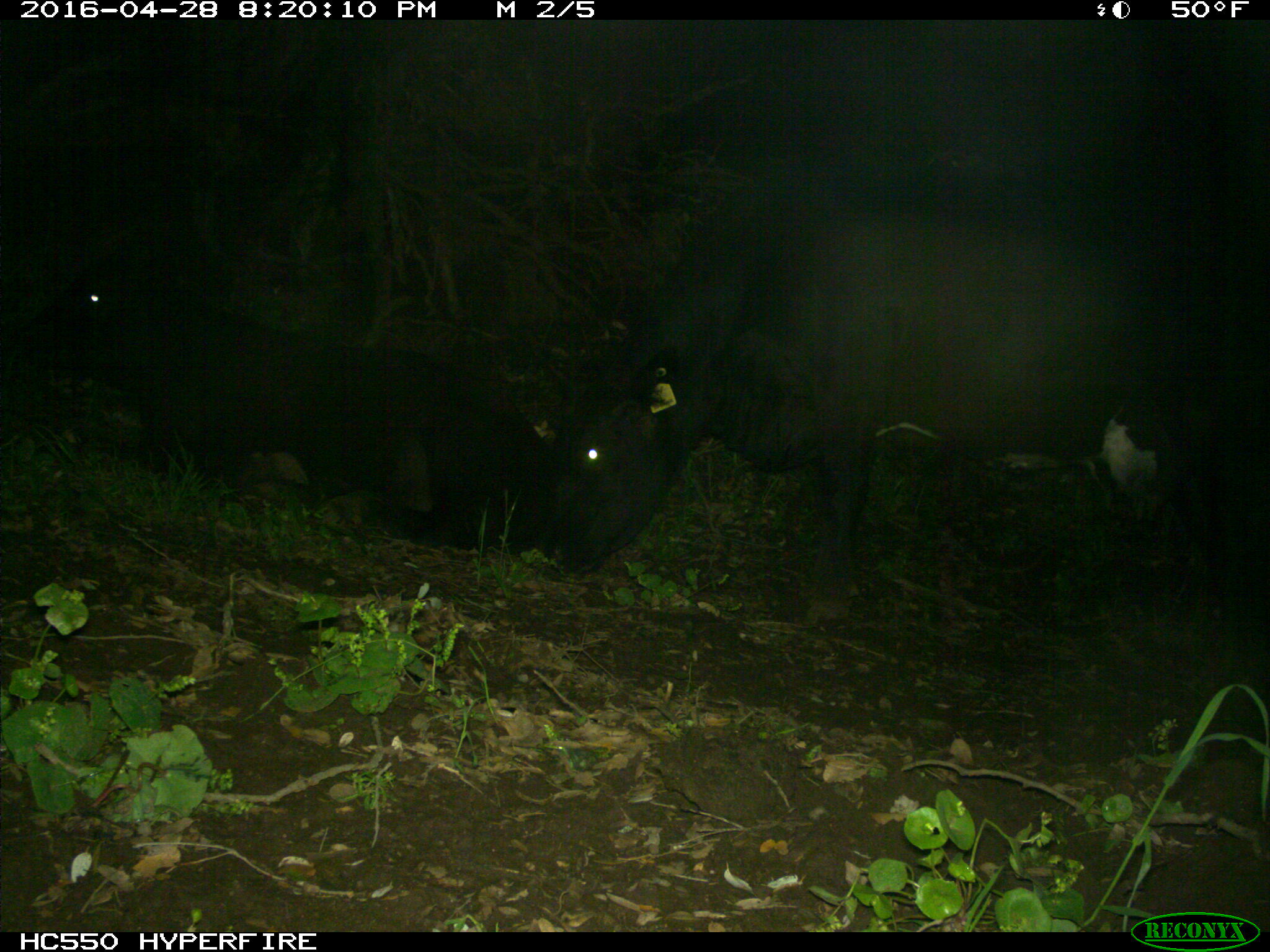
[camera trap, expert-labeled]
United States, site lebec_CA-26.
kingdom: Animalia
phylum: Chordata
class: Mammalia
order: Artiodactyla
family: Bovidae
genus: Bos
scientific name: Bos taurus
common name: domestic cow